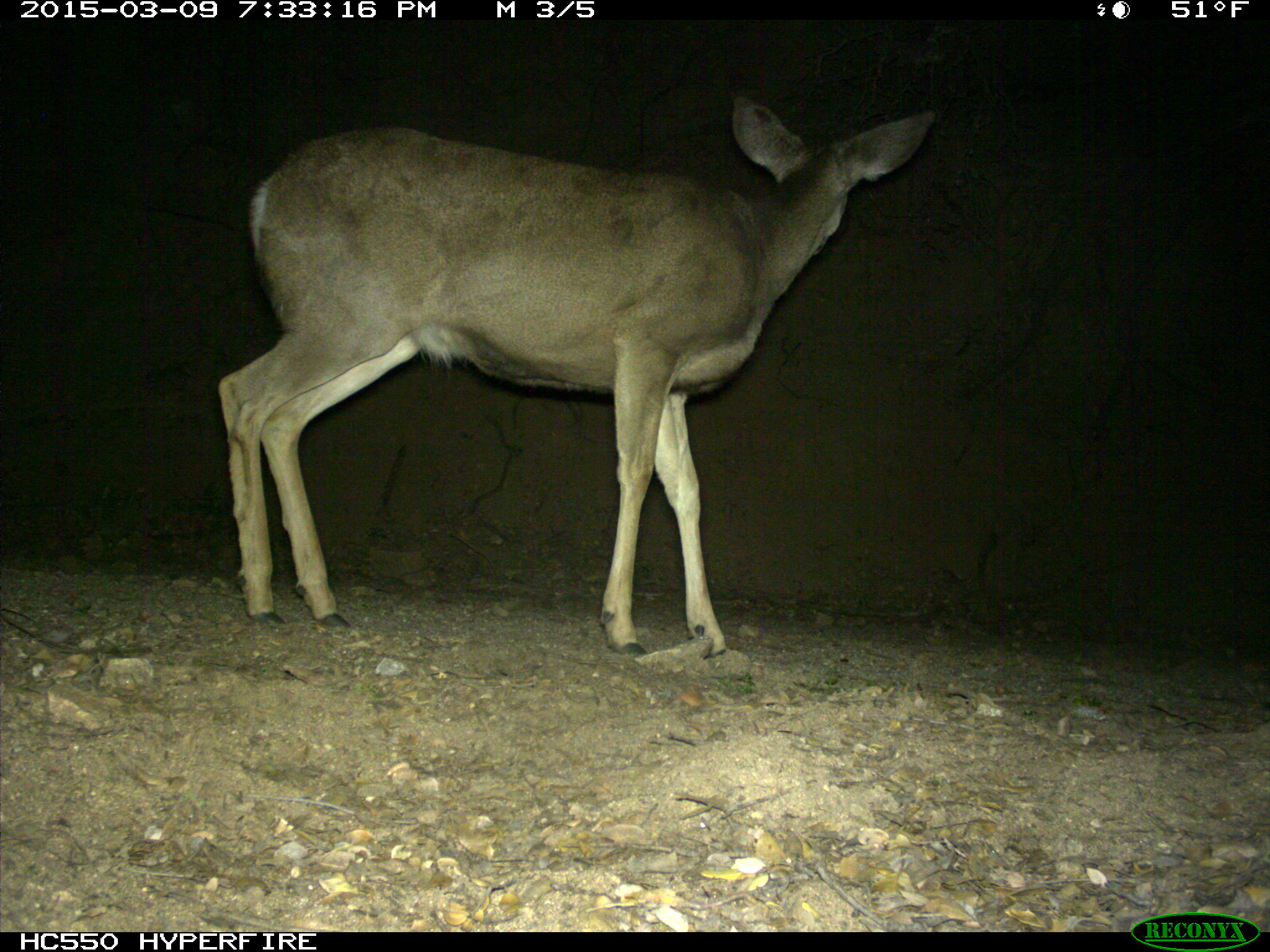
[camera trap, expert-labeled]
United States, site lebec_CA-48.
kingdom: Animalia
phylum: Chordata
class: Mammalia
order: Artiodactyla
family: Cervidae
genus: Odocoileus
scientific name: Odocoileus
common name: deer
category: unidentified deer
Unidentified deer (deer) (Odocoileus).